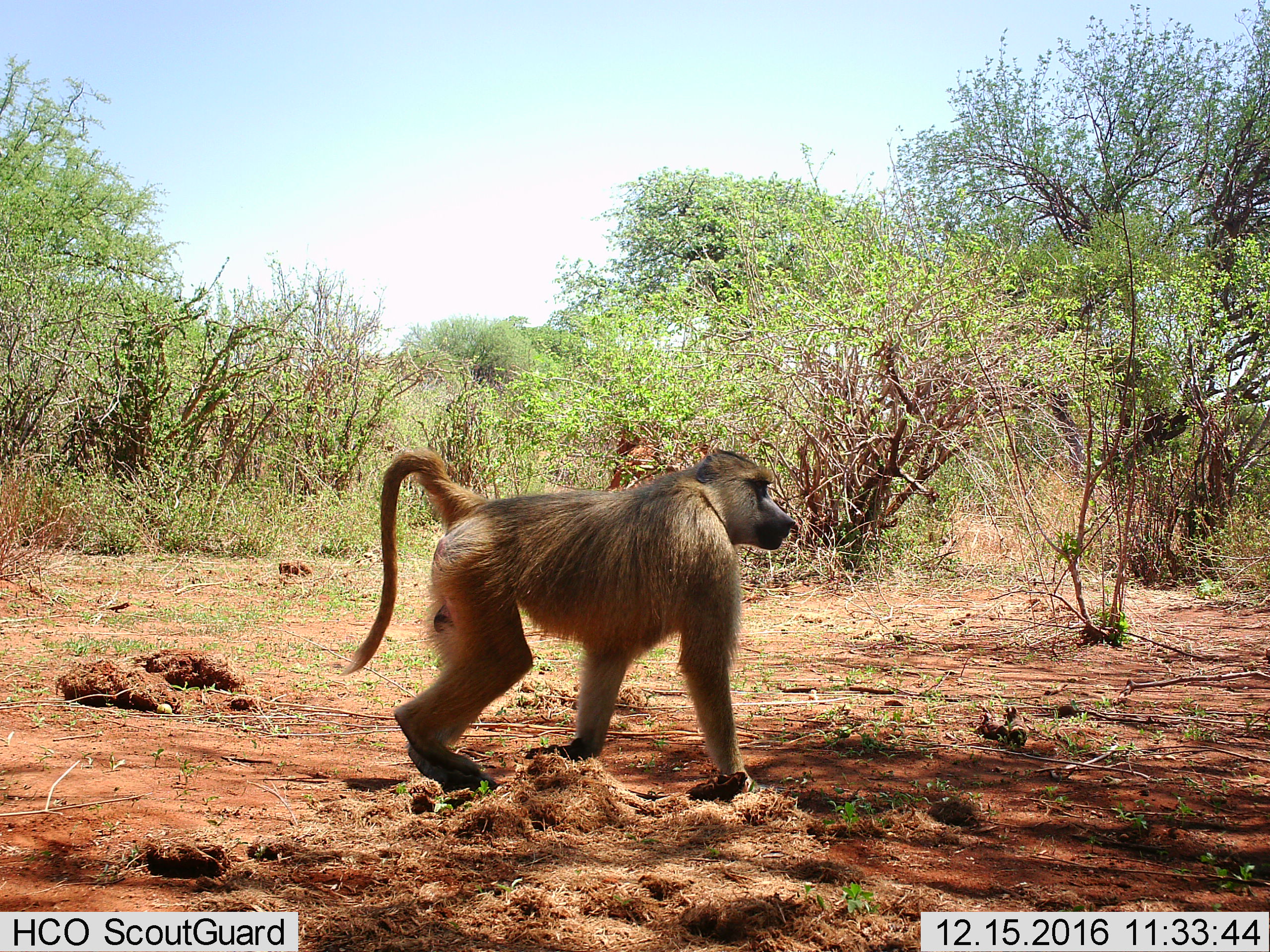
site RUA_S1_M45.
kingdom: Animalia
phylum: Chordata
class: Mammalia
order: Primates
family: Cercopithecidae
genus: Papio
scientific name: Papio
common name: baboon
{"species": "baboon (Papio)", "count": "1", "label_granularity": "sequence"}